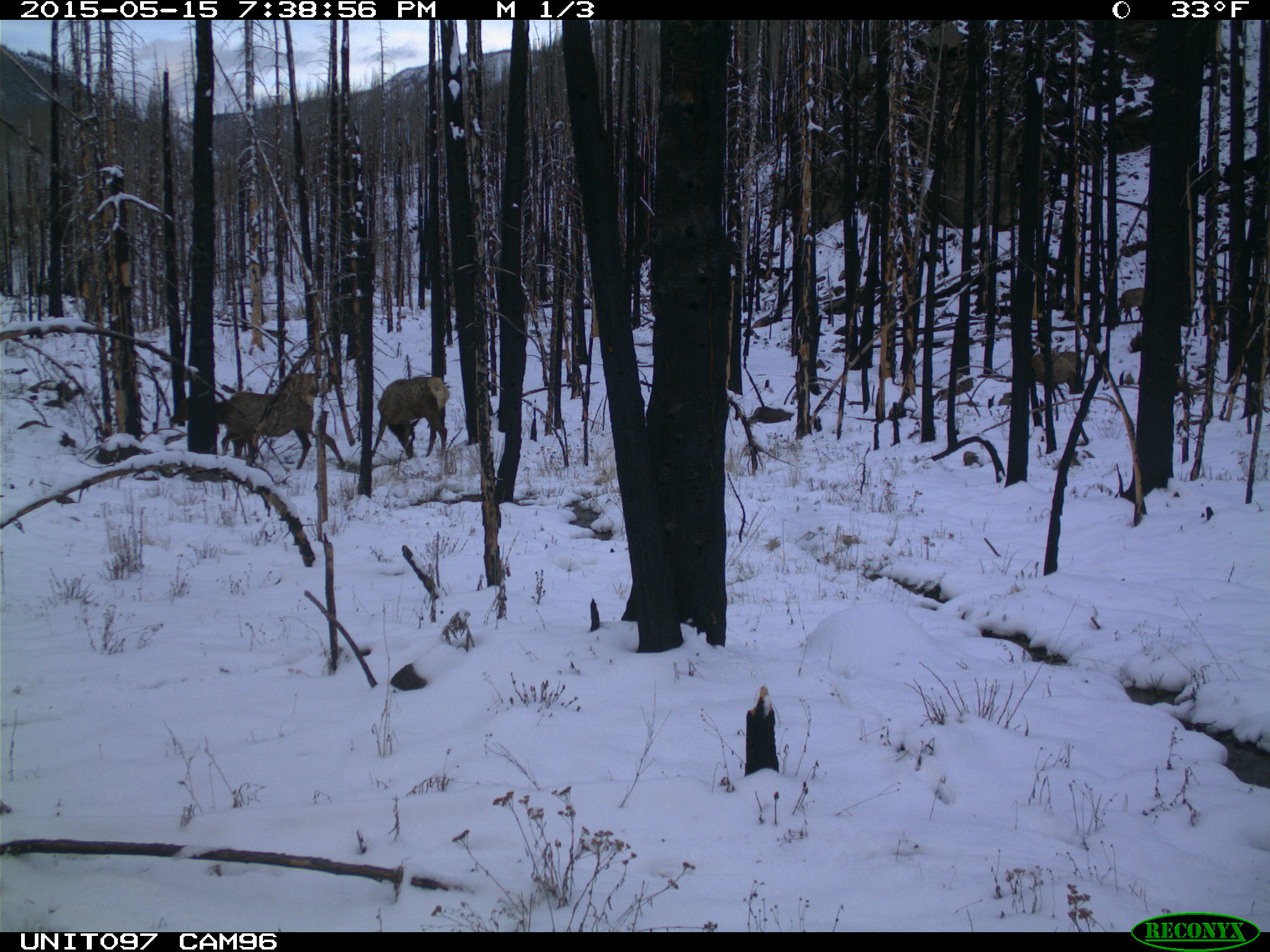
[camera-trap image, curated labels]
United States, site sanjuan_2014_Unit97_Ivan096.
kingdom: Animalia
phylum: Chordata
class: Mammalia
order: Artiodactyla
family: Cervidae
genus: Cervus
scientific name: Cervus elaphus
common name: red deer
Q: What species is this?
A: Cervus elaphus (red deer).